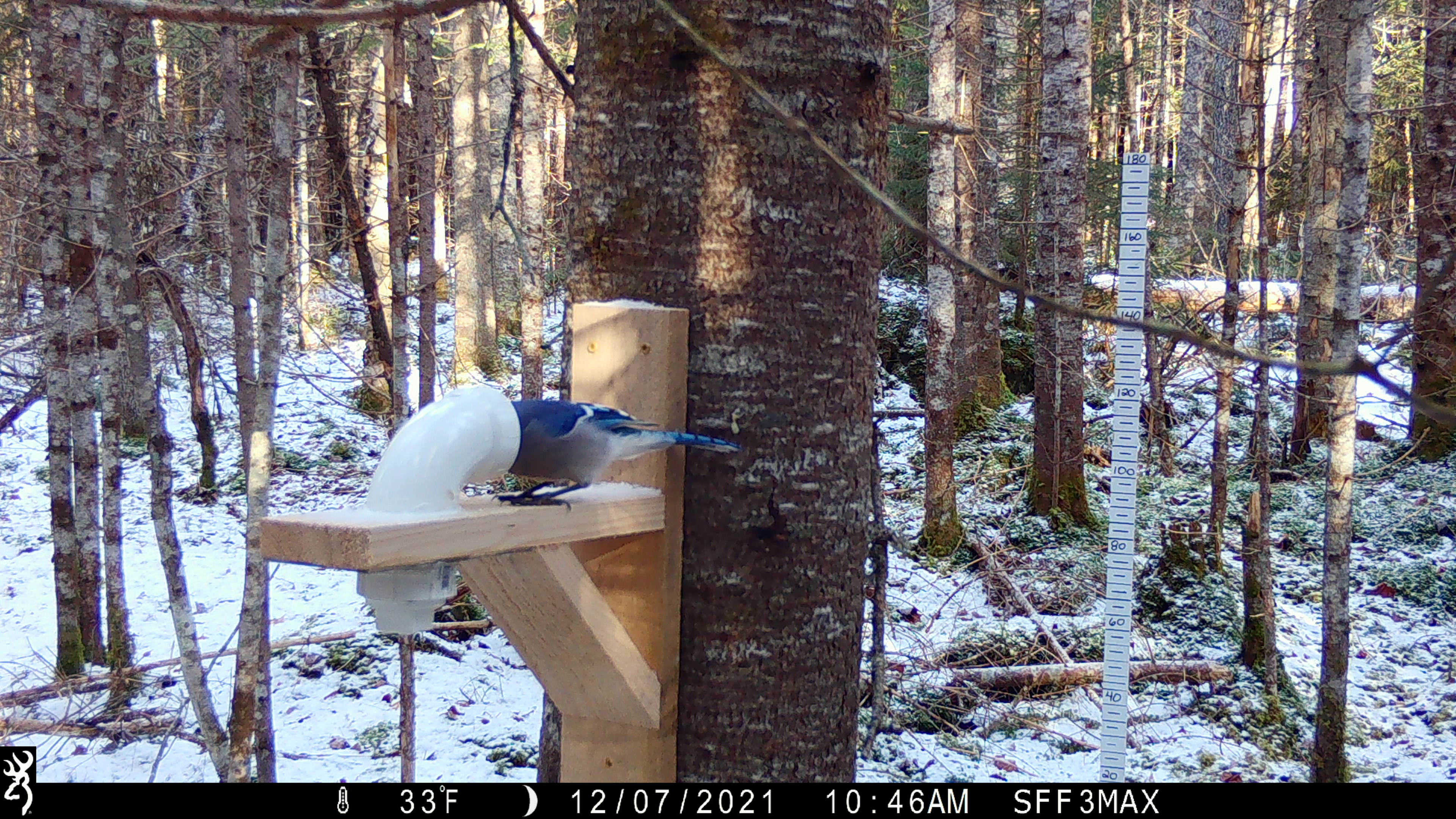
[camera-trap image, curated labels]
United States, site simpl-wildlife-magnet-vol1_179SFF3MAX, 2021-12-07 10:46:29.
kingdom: Animalia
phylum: Chordata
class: Aves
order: Passeriformes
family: Corvidae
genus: Cyanocitta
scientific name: Cyanocitta cristata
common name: blue jay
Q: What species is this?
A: Blue jay (Cyanocitta cristata).